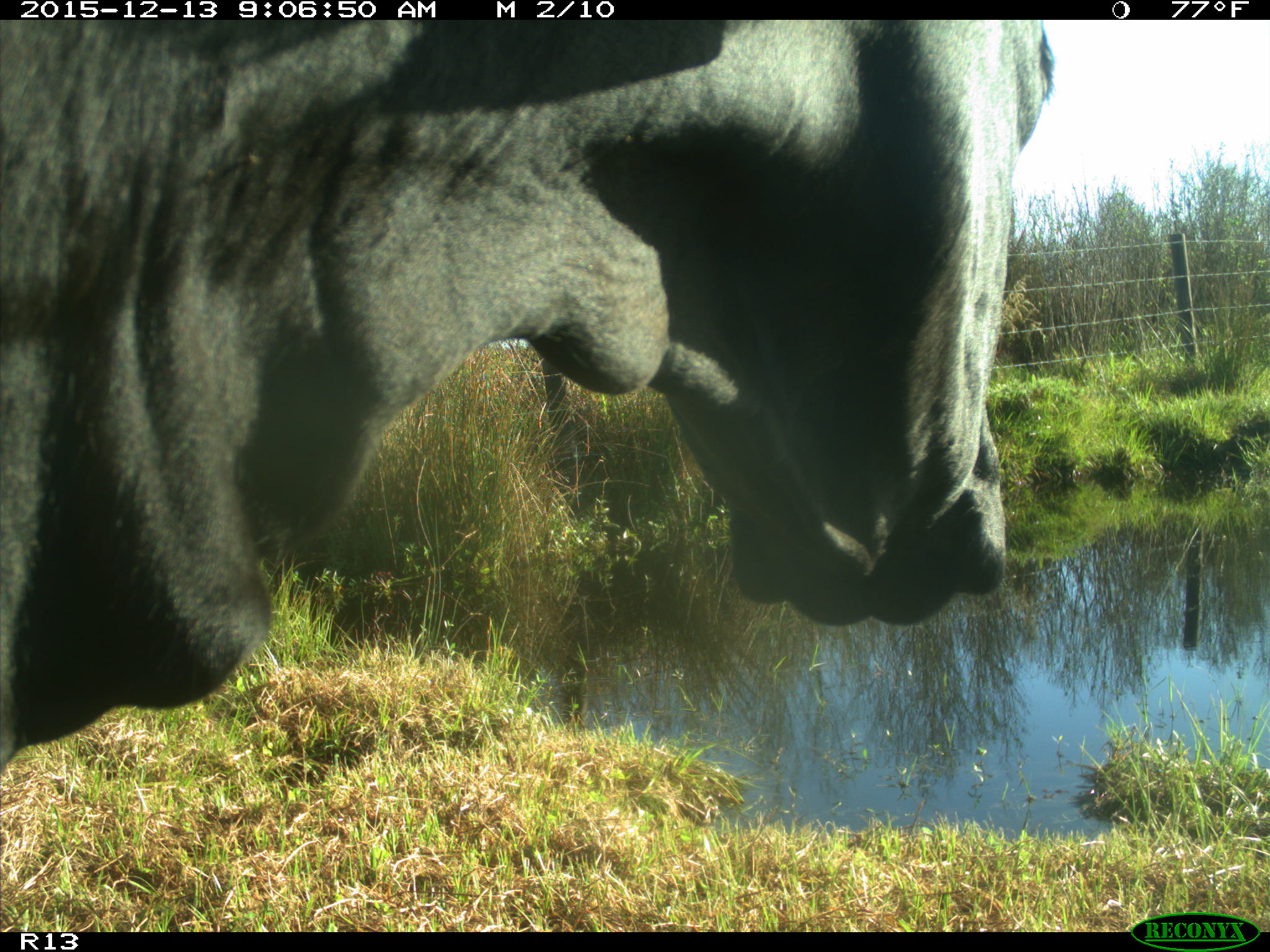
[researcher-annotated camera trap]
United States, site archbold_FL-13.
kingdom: Animalia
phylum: Chordata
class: Mammalia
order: Artiodactyla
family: Bovidae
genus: Bos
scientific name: Bos taurus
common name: domestic cow